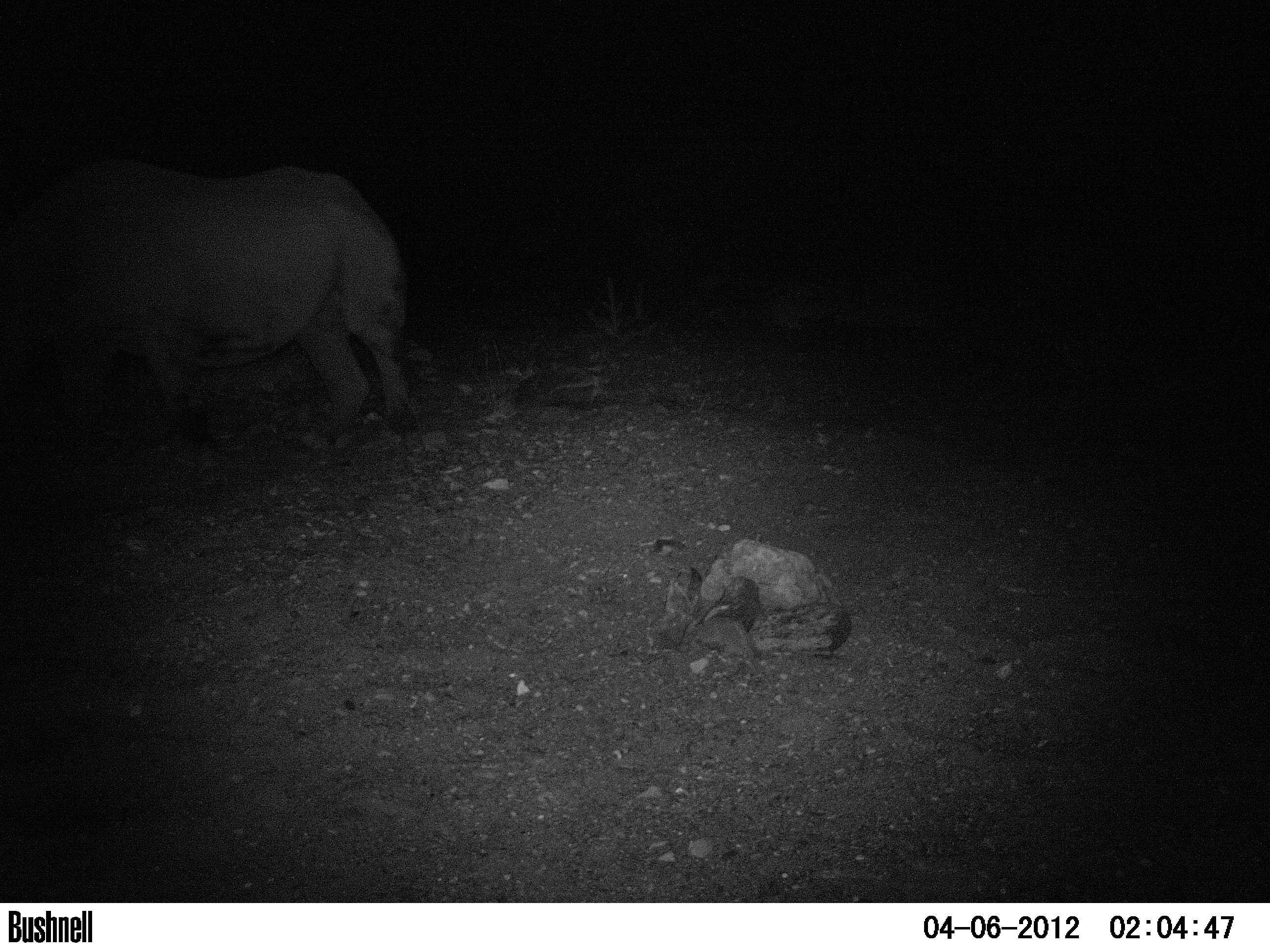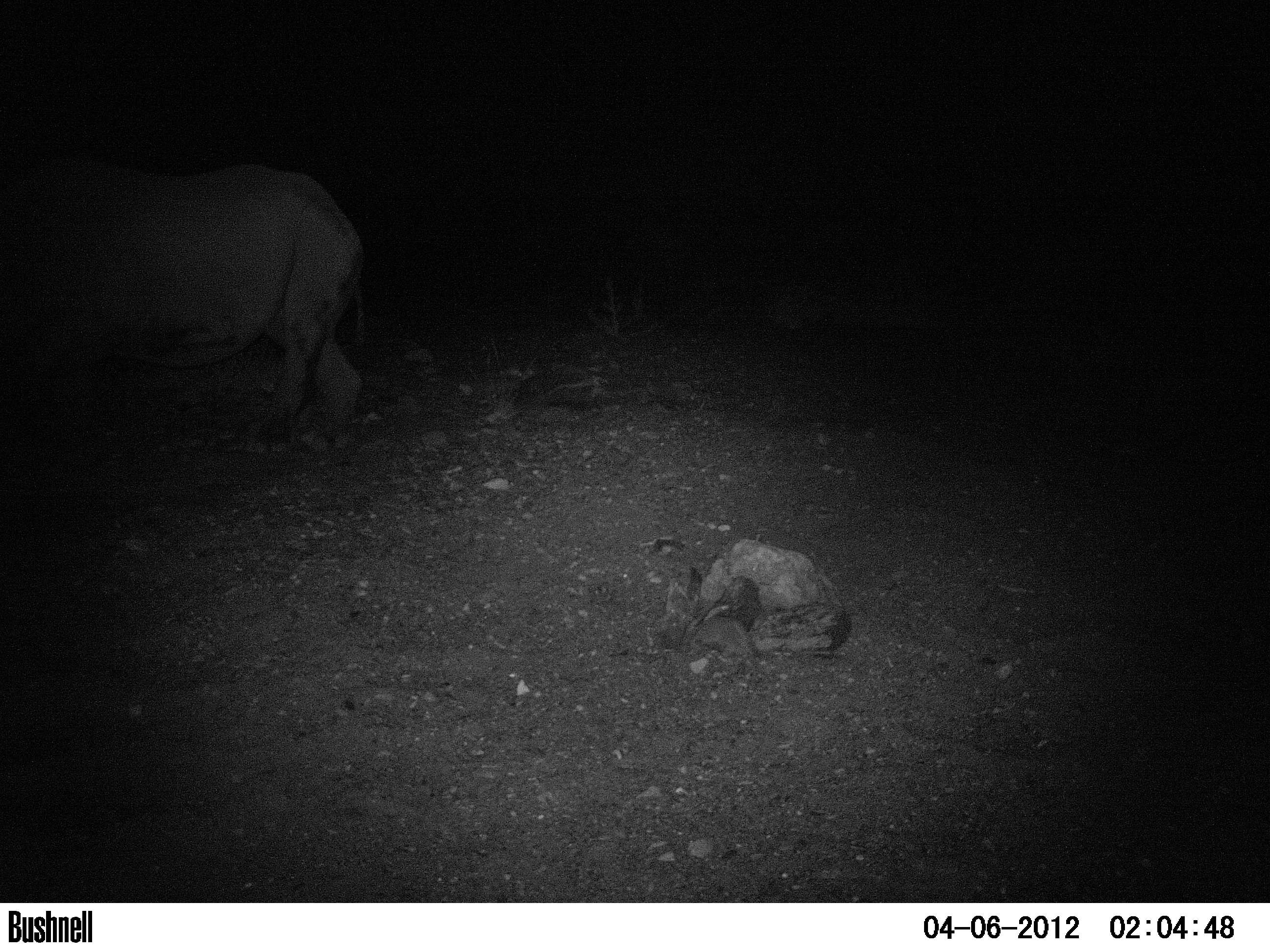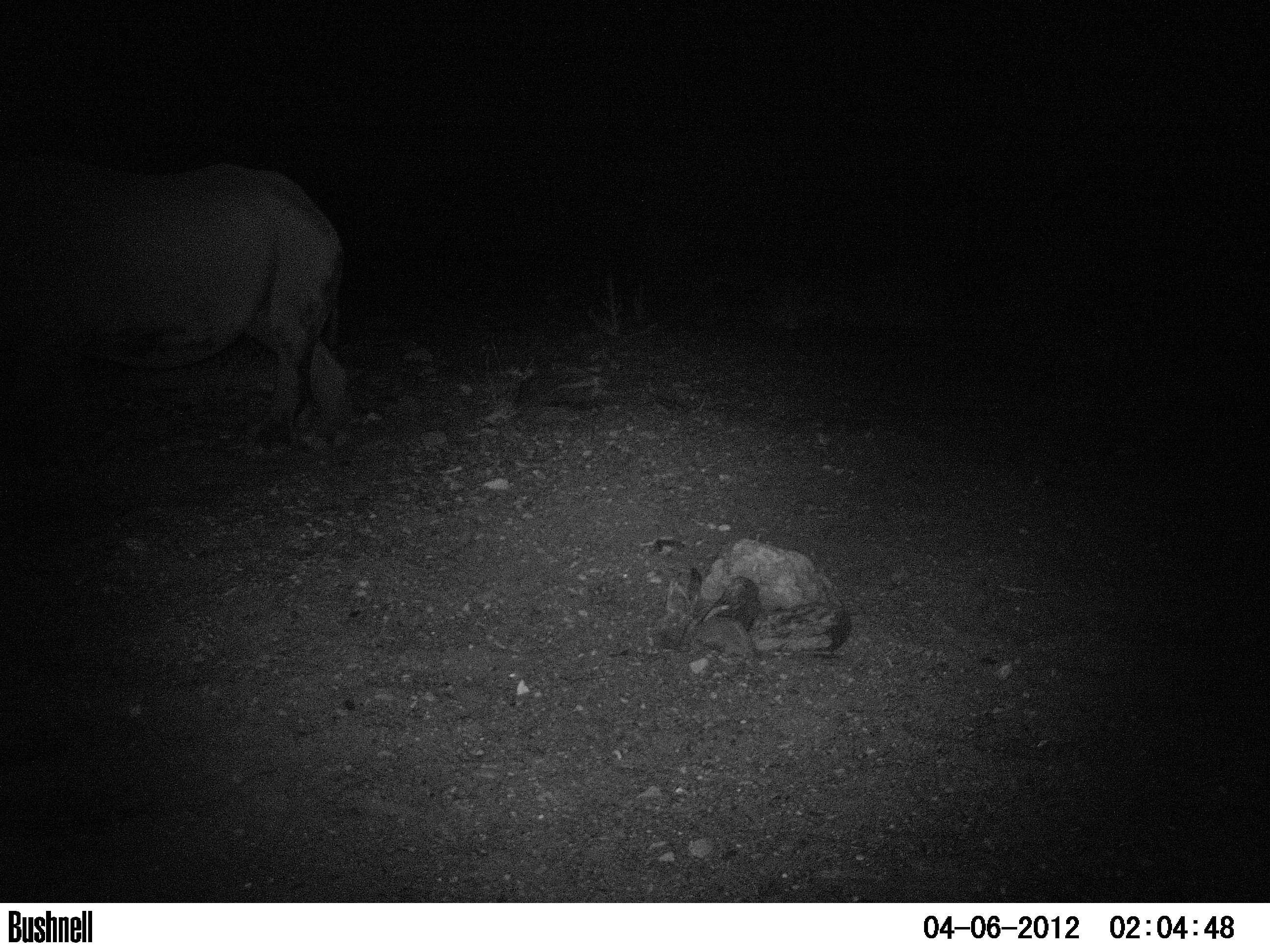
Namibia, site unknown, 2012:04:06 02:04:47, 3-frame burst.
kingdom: Animalia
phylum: Chordata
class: Mammalia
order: Perissodactyla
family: Rhinocerotidae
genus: Diceros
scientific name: Diceros bicornis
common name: black rhinoceros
Diceros bicornis (black rhinoceros).